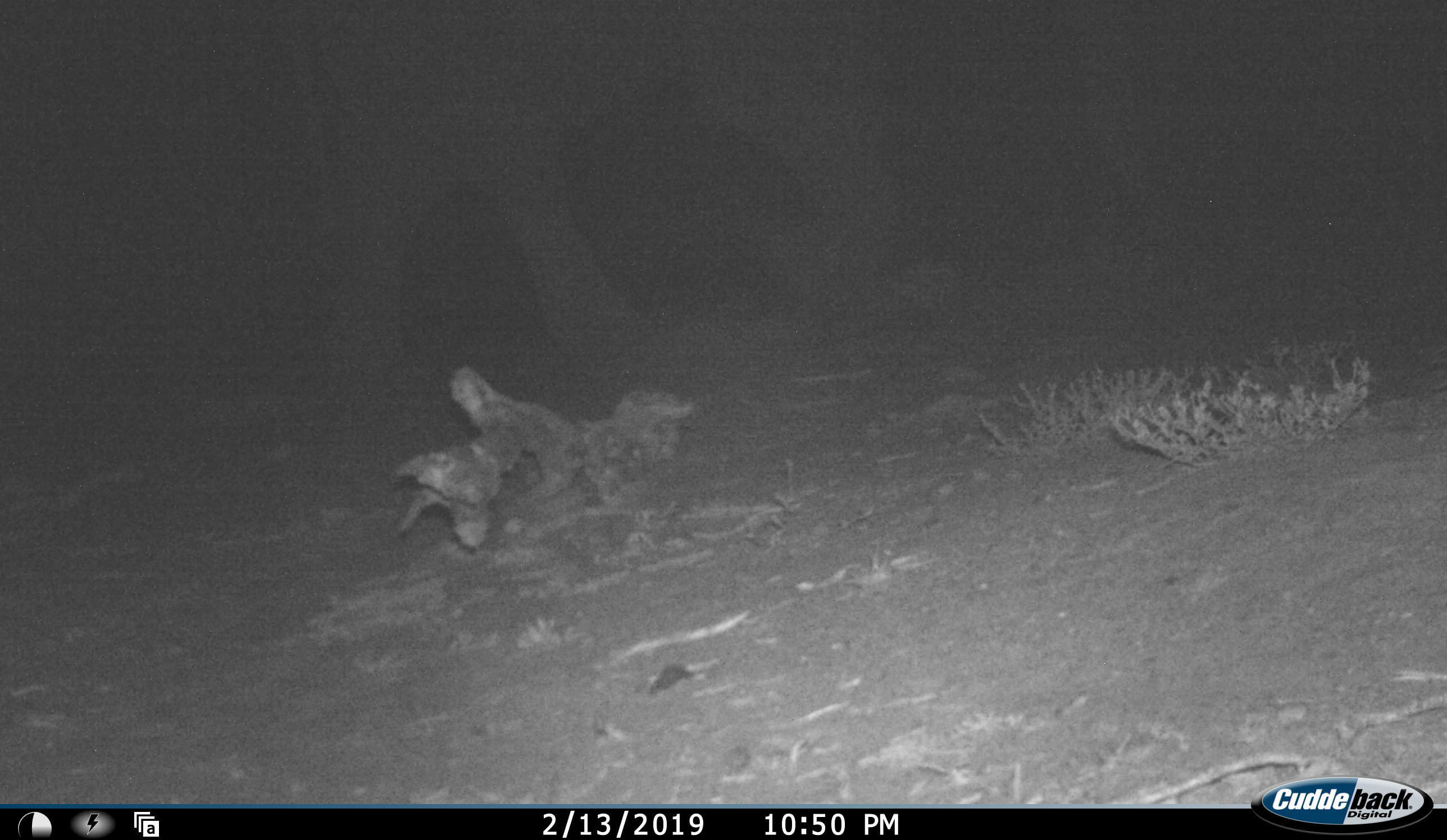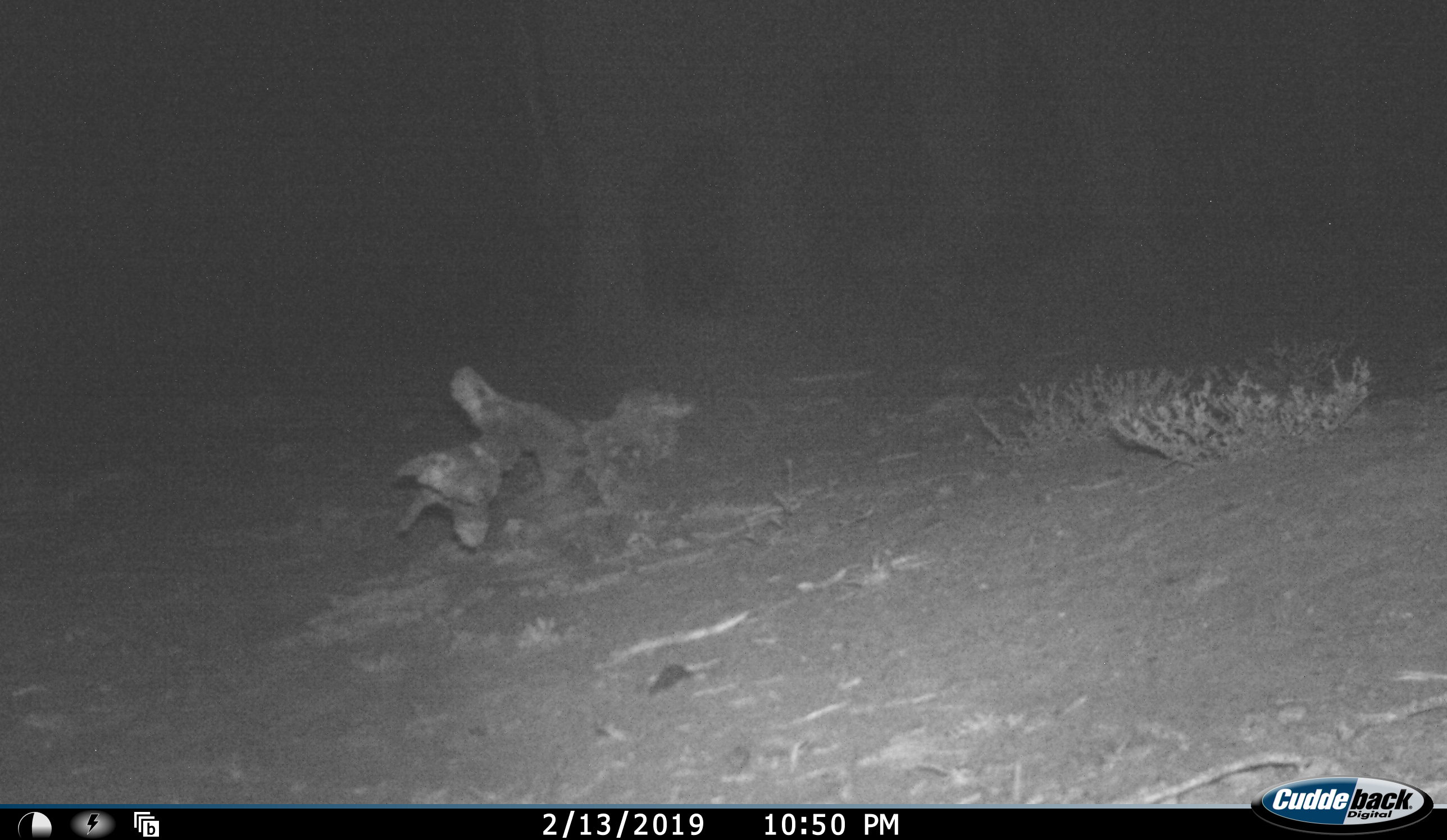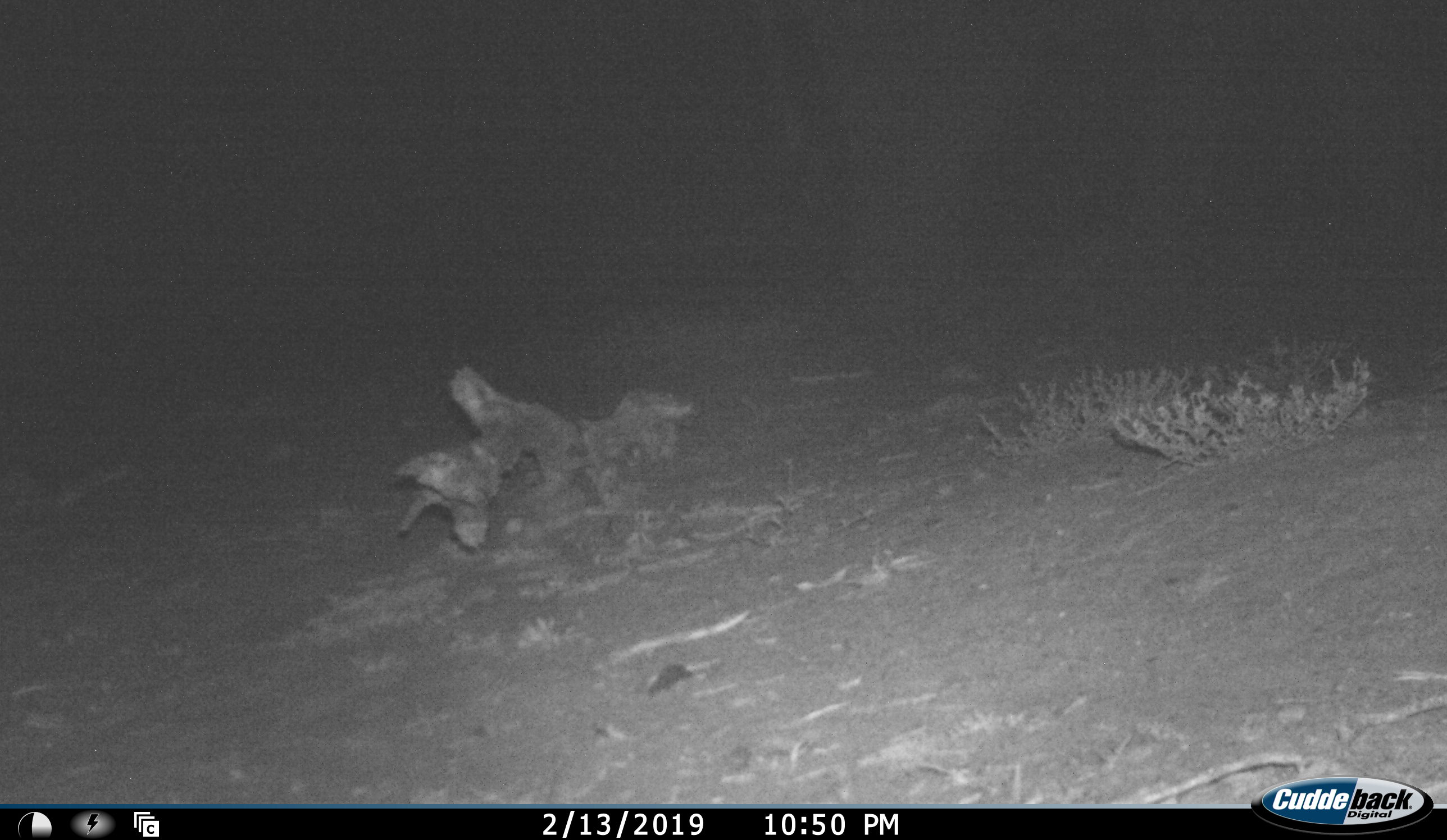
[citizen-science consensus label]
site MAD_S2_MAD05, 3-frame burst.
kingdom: Animalia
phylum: Chordata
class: Mammalia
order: Proboscidea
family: Elephantidae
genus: Loxodonta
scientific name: Loxodonta africana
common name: african bush elephant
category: elephant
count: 1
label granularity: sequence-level